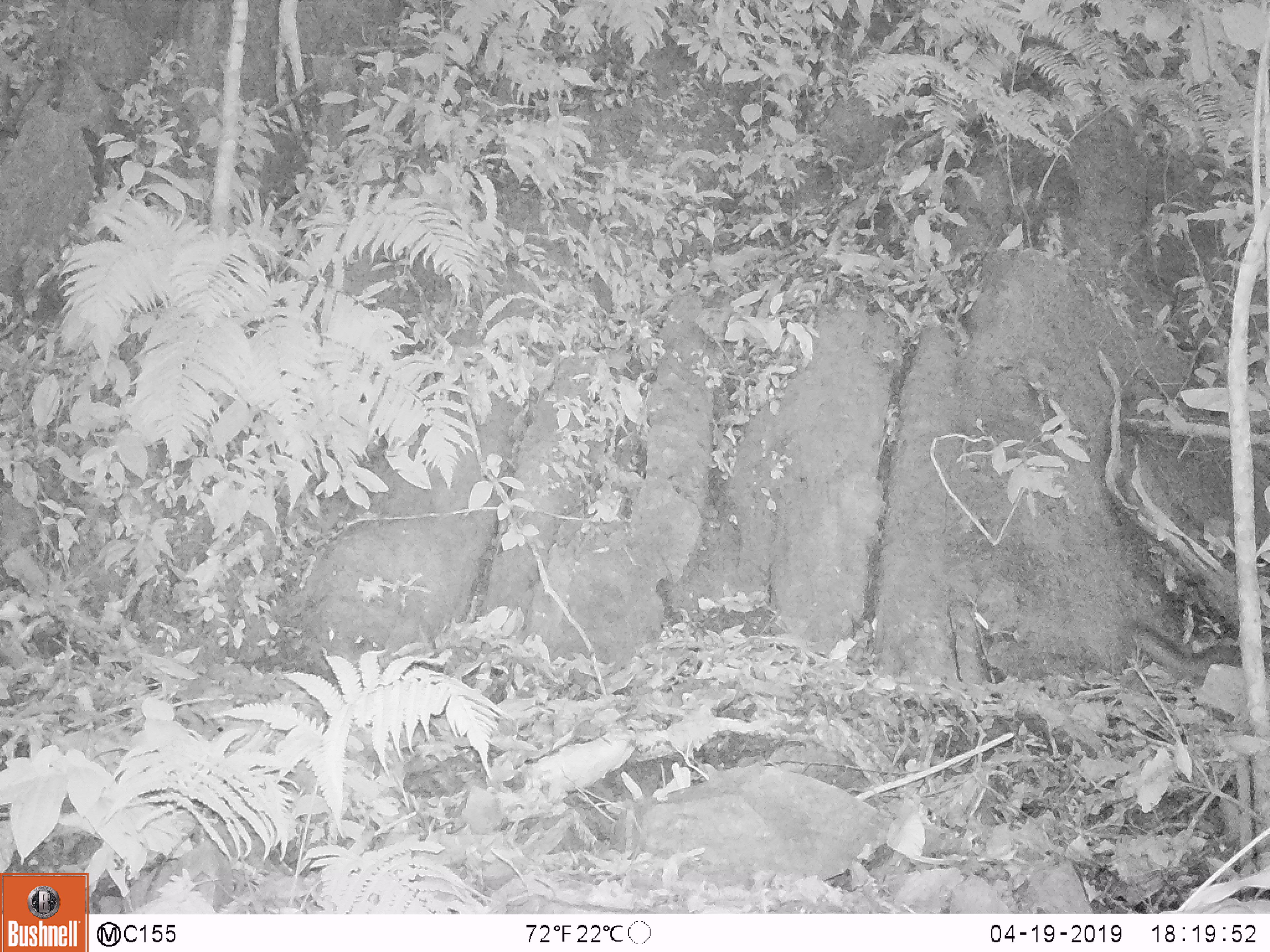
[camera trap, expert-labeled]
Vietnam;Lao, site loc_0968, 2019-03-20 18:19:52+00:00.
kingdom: Animalia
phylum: Chordata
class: Mammalia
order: Rodentia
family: Sciuridae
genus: Dremomys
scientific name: Dremomys rufigenis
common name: red-cheeked squirrel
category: red cheeked squirrel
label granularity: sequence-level